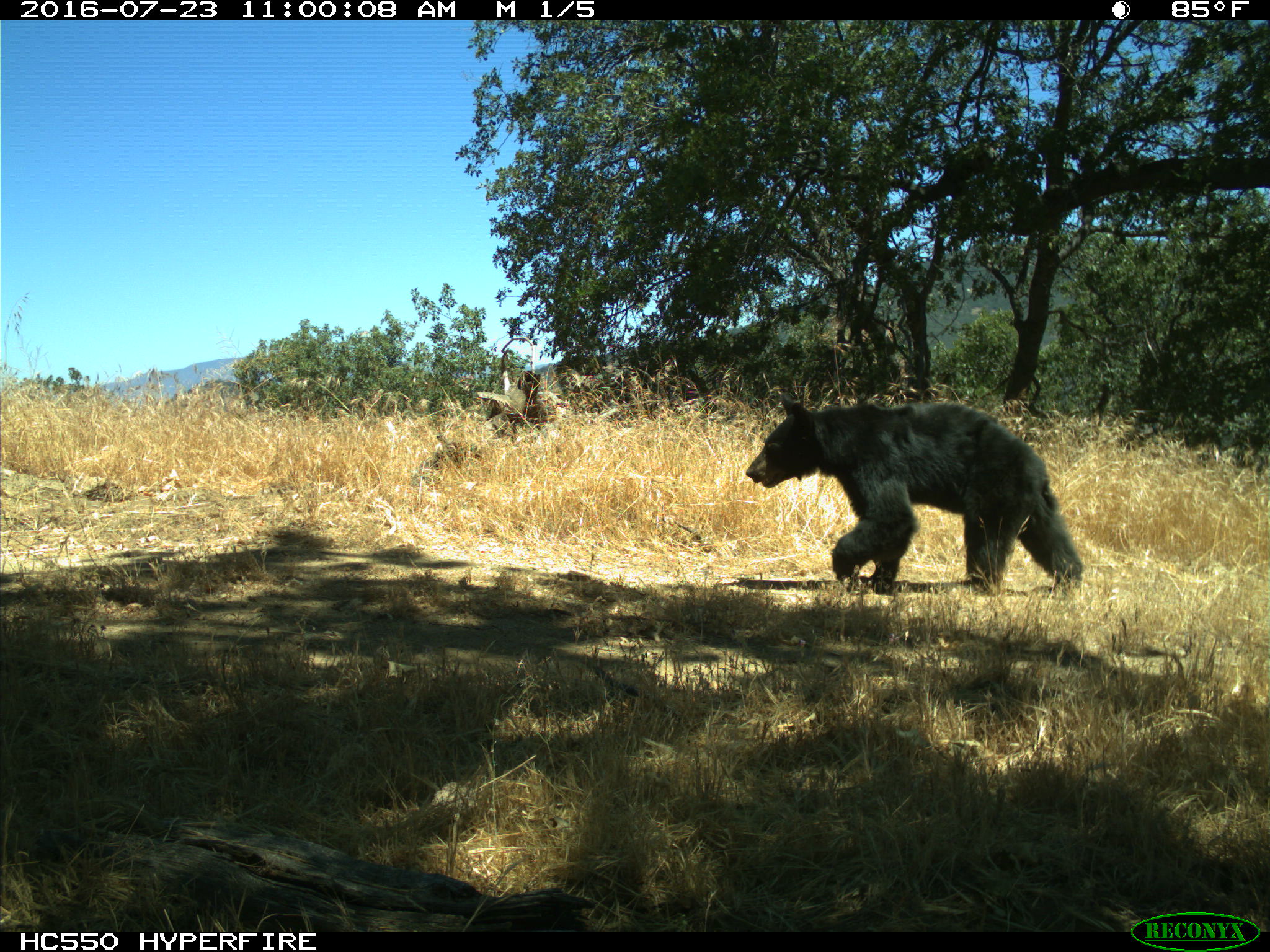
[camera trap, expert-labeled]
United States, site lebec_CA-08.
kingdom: Animalia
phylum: Chordata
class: Mammalia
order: Carnivora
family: Ursidae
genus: Ursus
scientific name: Ursus americanus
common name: american black bear